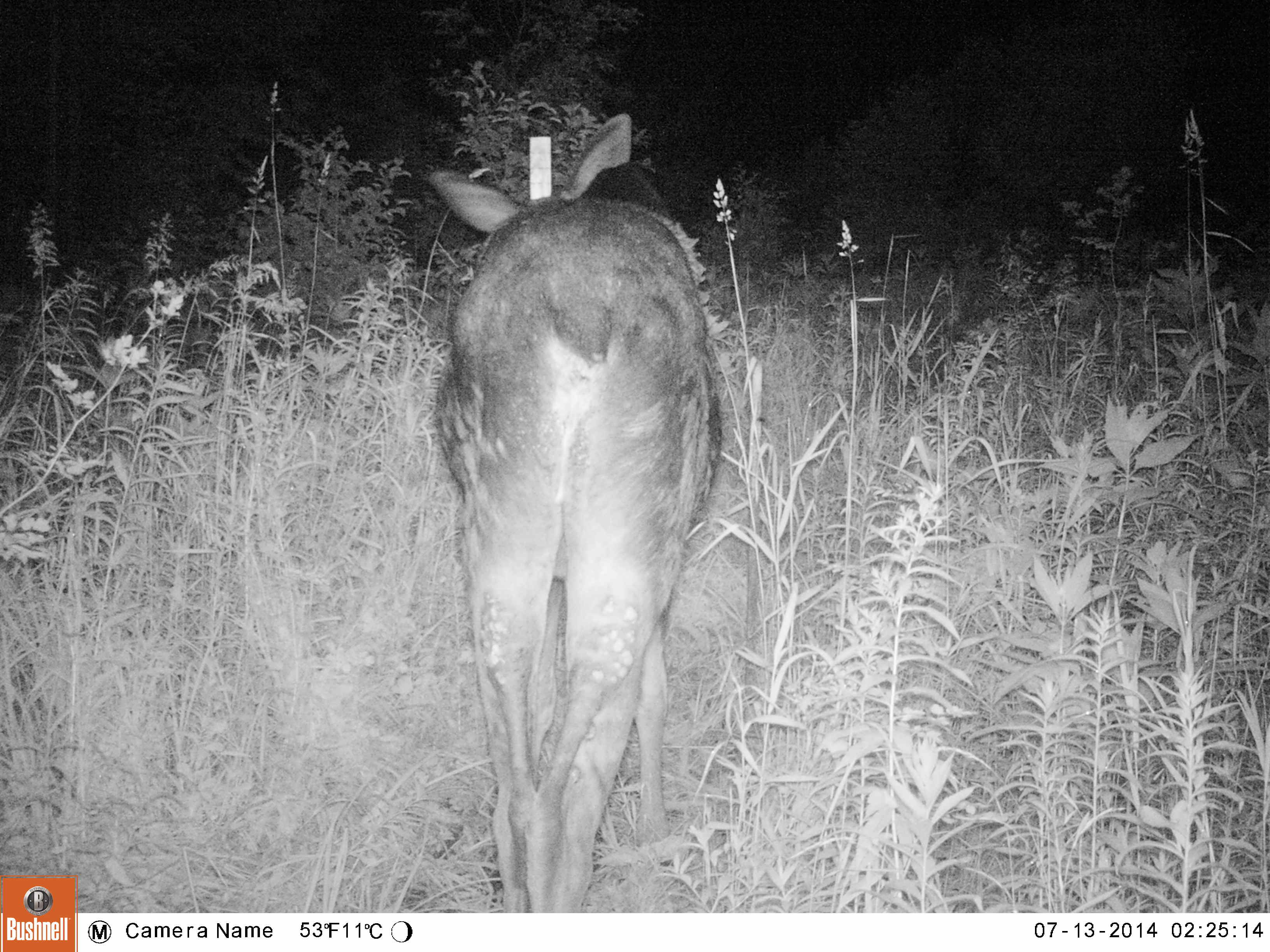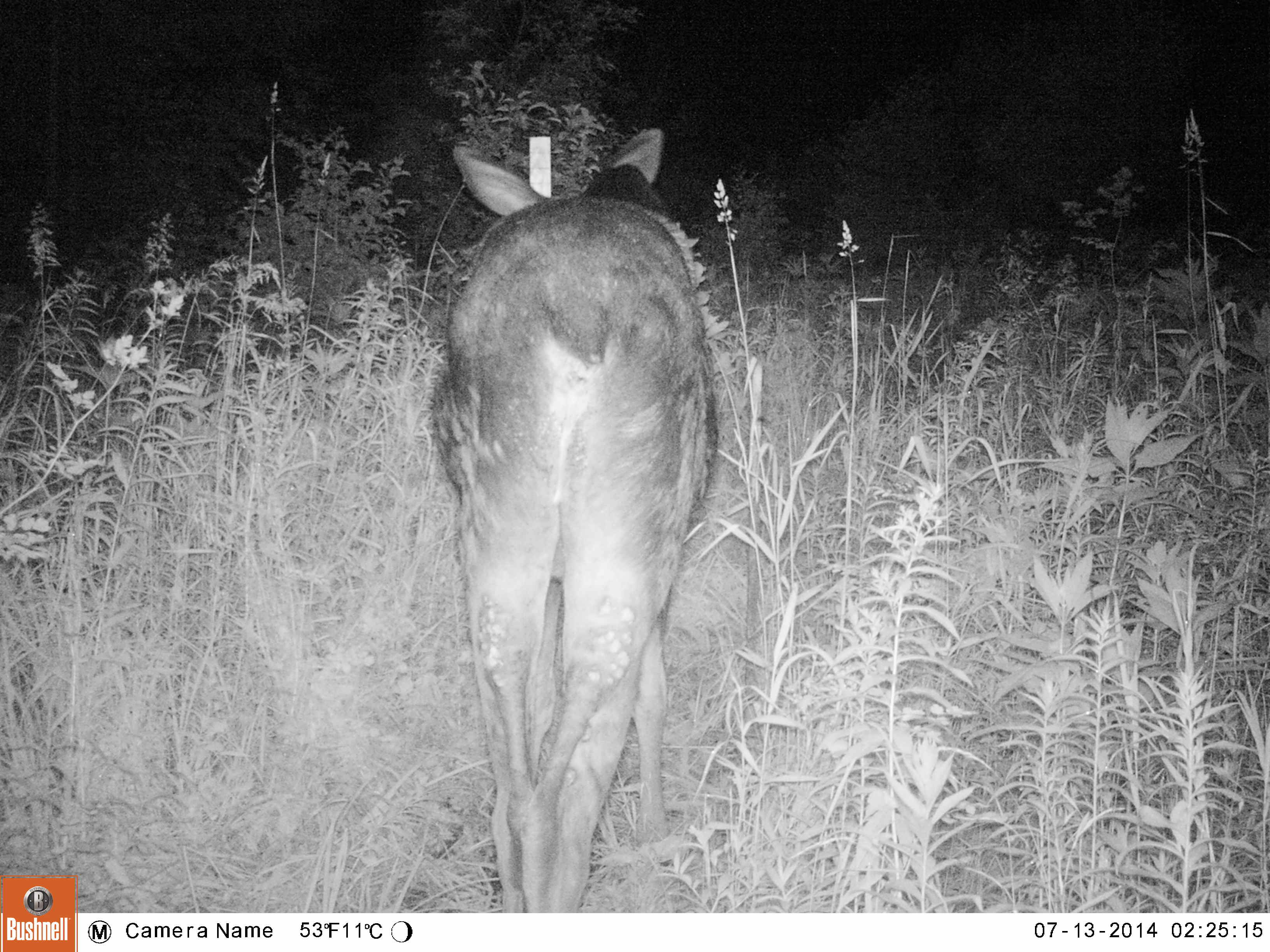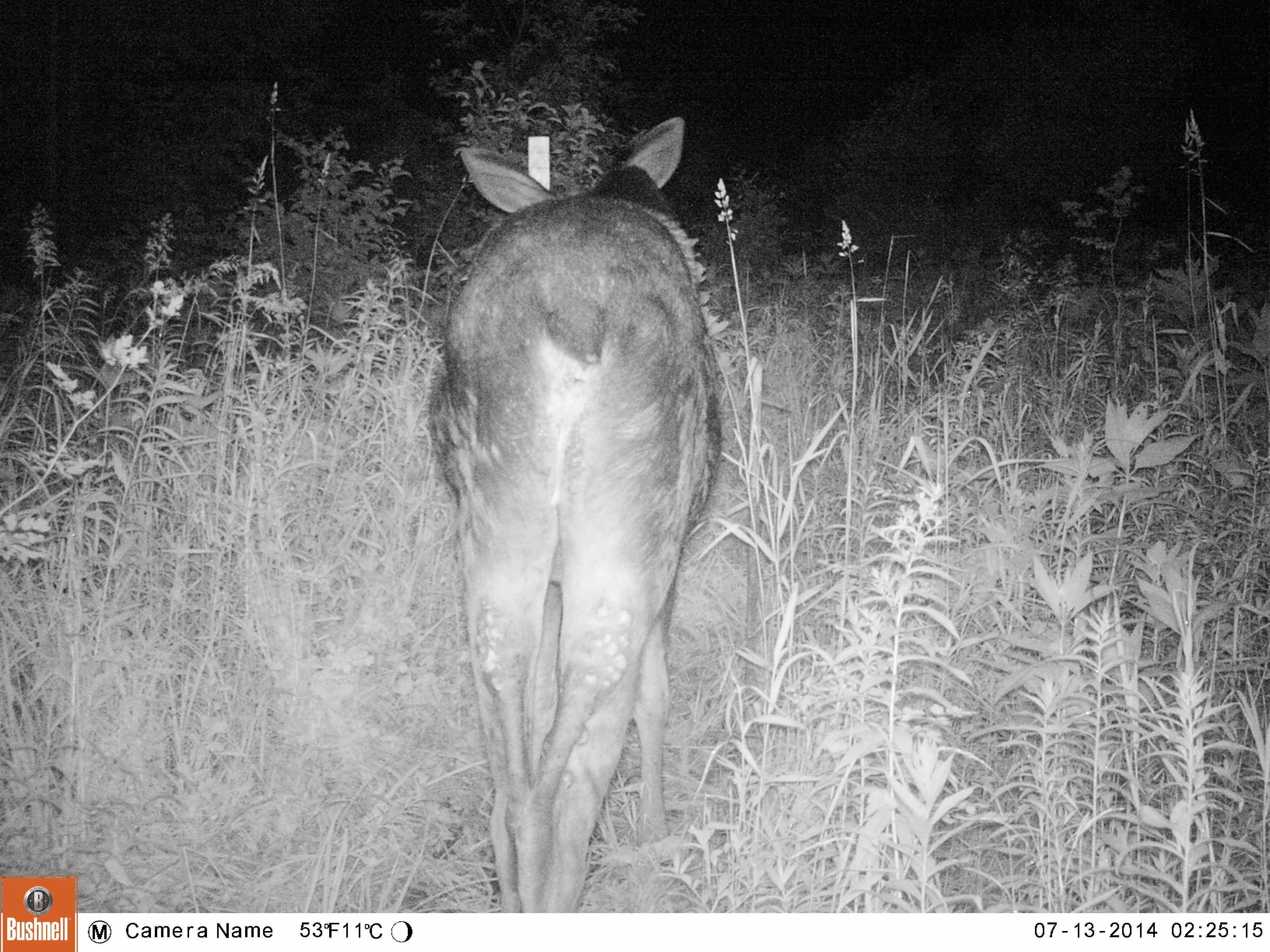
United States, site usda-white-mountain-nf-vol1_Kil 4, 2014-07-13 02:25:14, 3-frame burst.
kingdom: Animalia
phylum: Chordata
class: Mammalia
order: Artiodactyla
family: Cervidae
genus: Alces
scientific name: Alces alces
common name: moose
Moose (Alces alces).